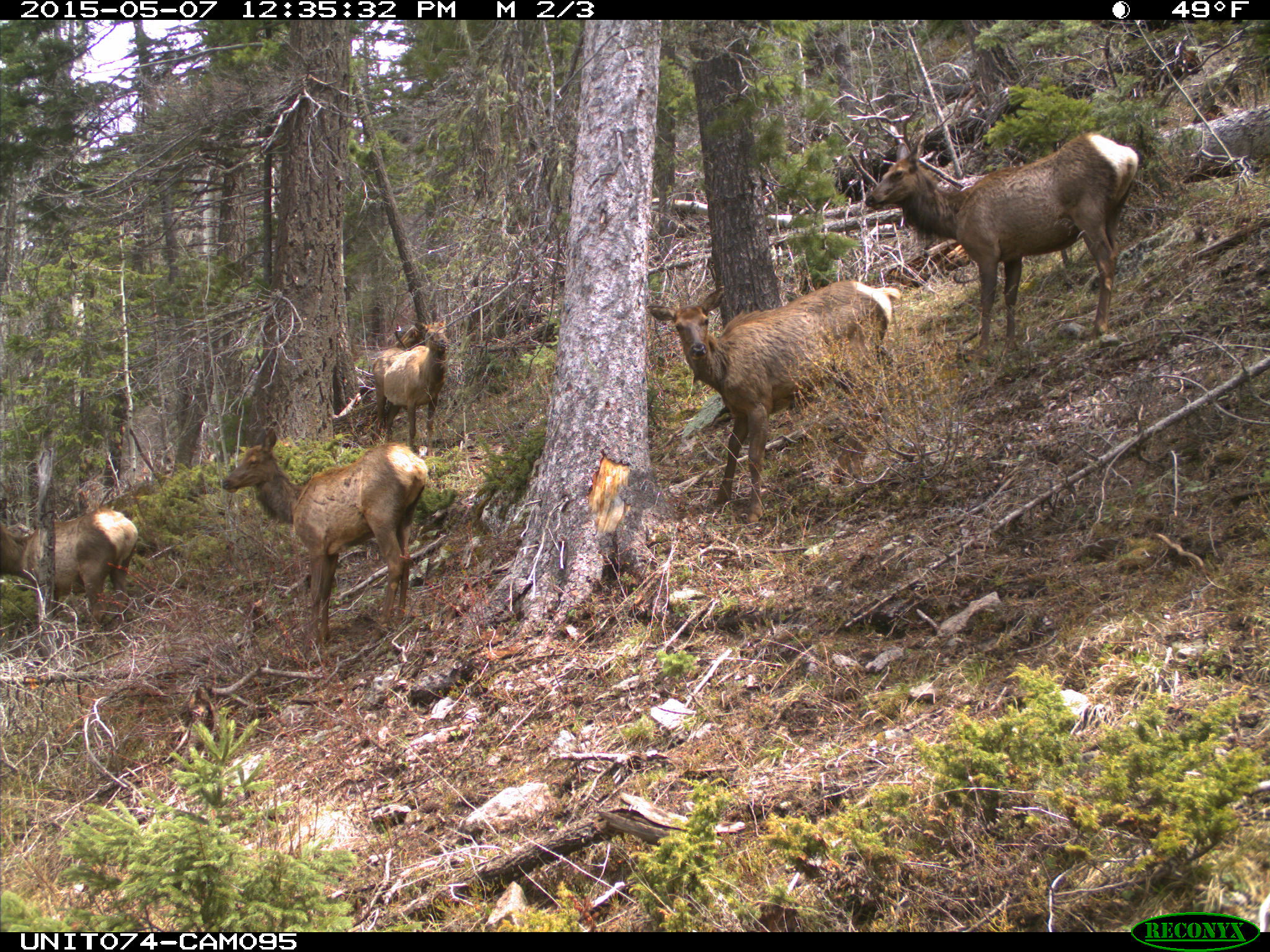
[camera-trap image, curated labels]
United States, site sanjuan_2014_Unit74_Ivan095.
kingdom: Animalia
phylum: Chordata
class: Mammalia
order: Artiodactyla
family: Cervidae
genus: Cervus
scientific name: Cervus elaphus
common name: red deer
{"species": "Cervus elaphus (red deer)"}